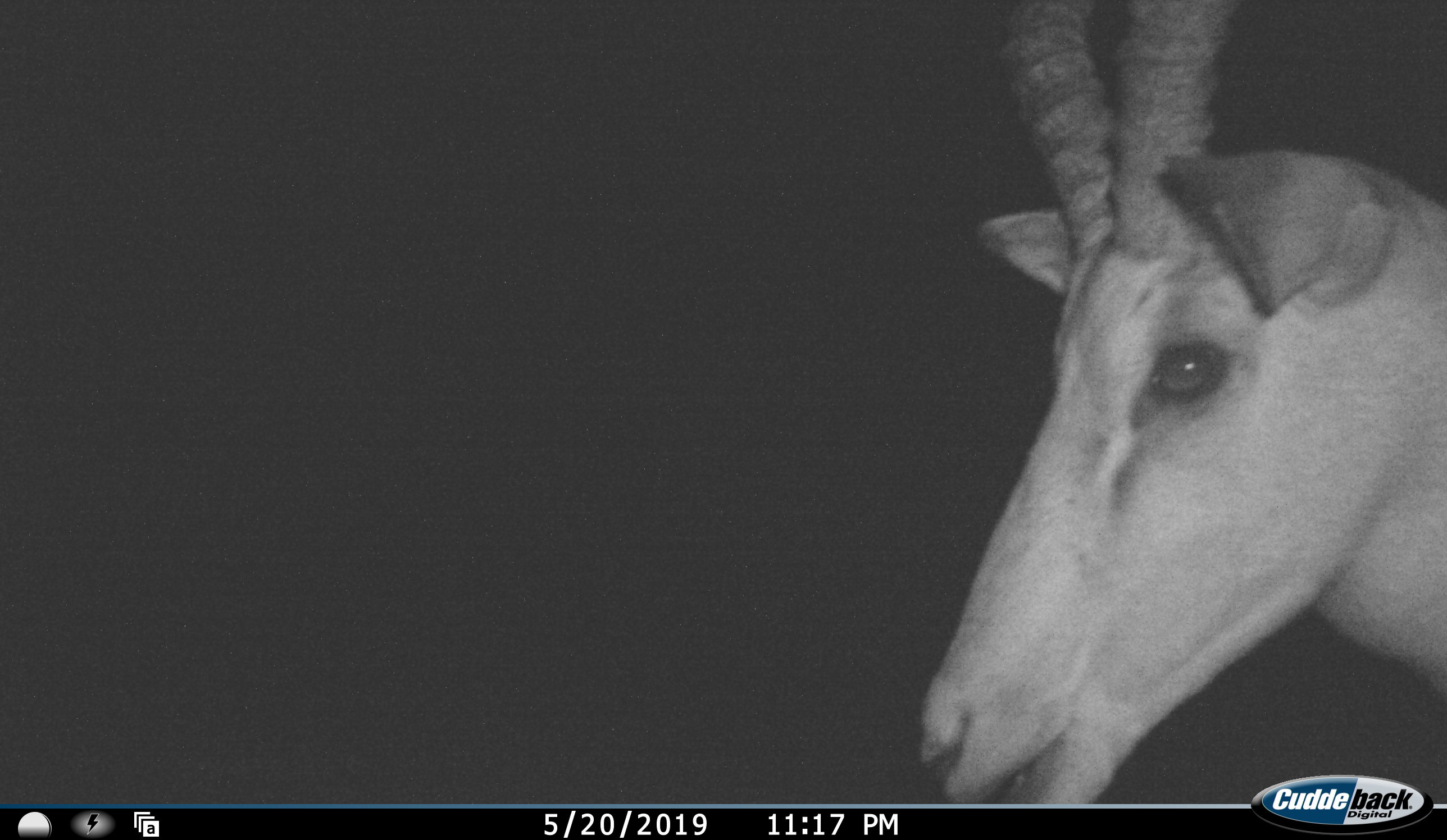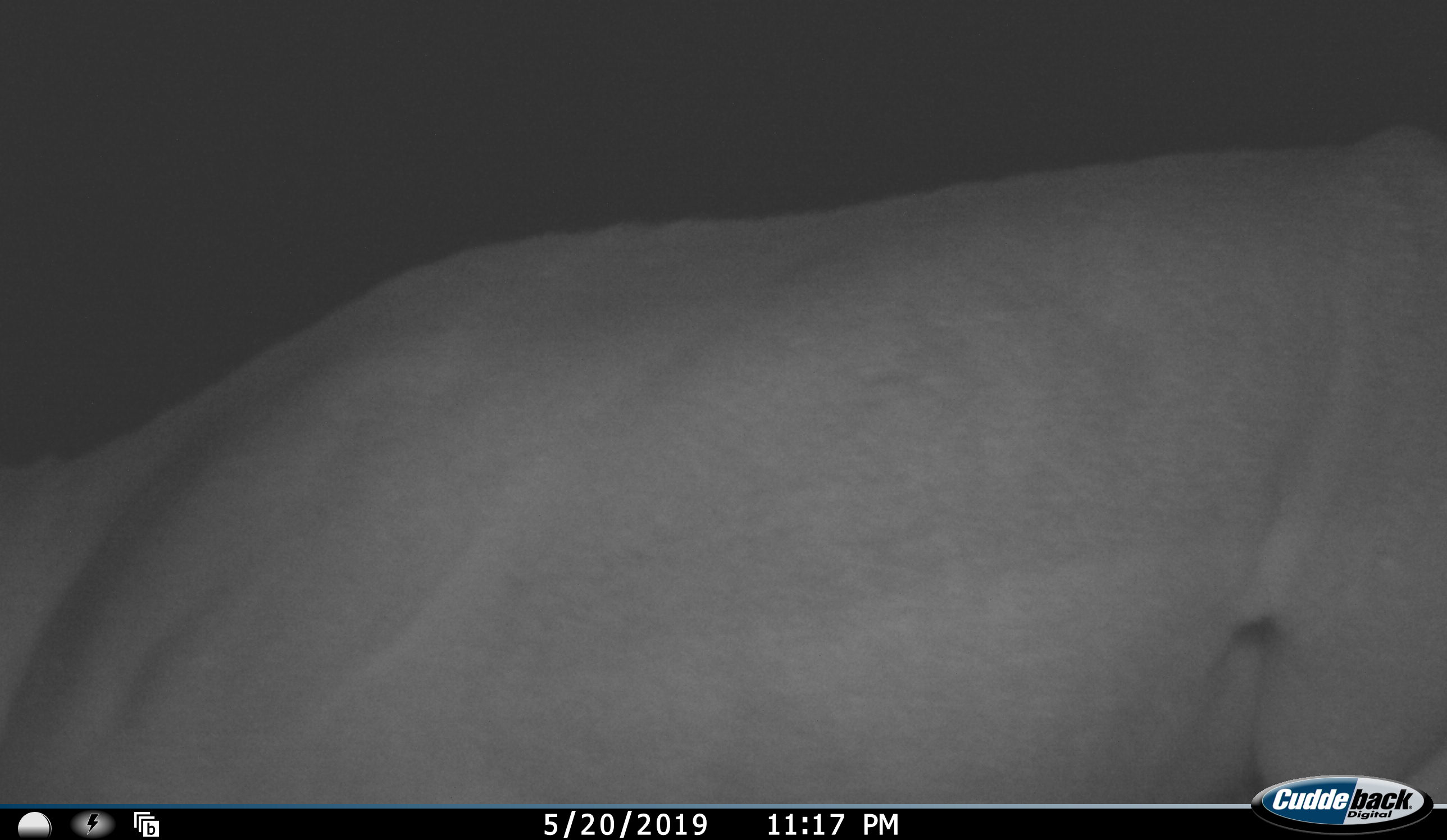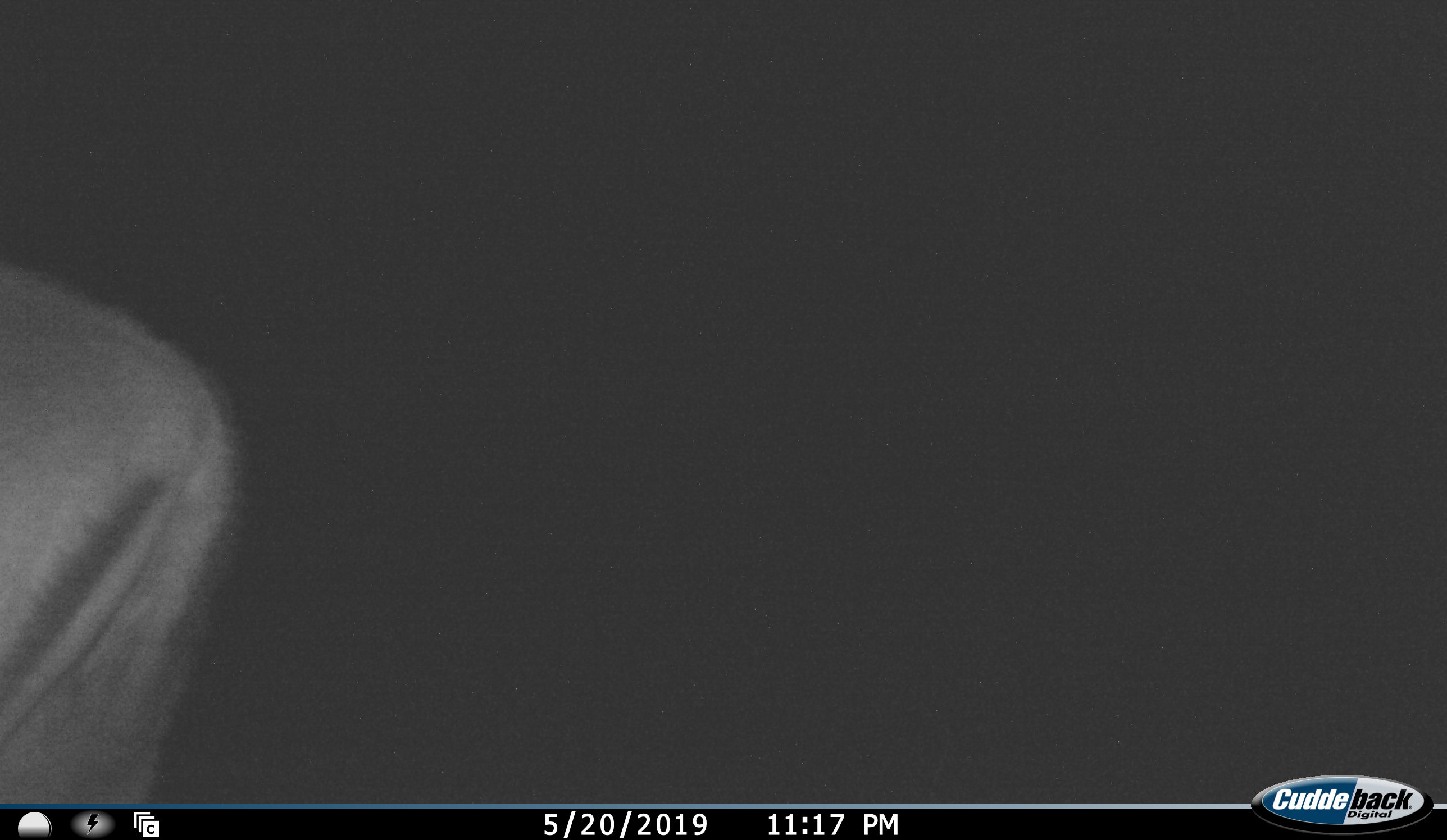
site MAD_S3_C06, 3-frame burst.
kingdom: Animalia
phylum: Chordata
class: Mammalia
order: Artiodactyla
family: Bovidae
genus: Aepyceros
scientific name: Aepyceros melampus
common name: impala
Impala (Aepyceros melampus), count 1. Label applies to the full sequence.